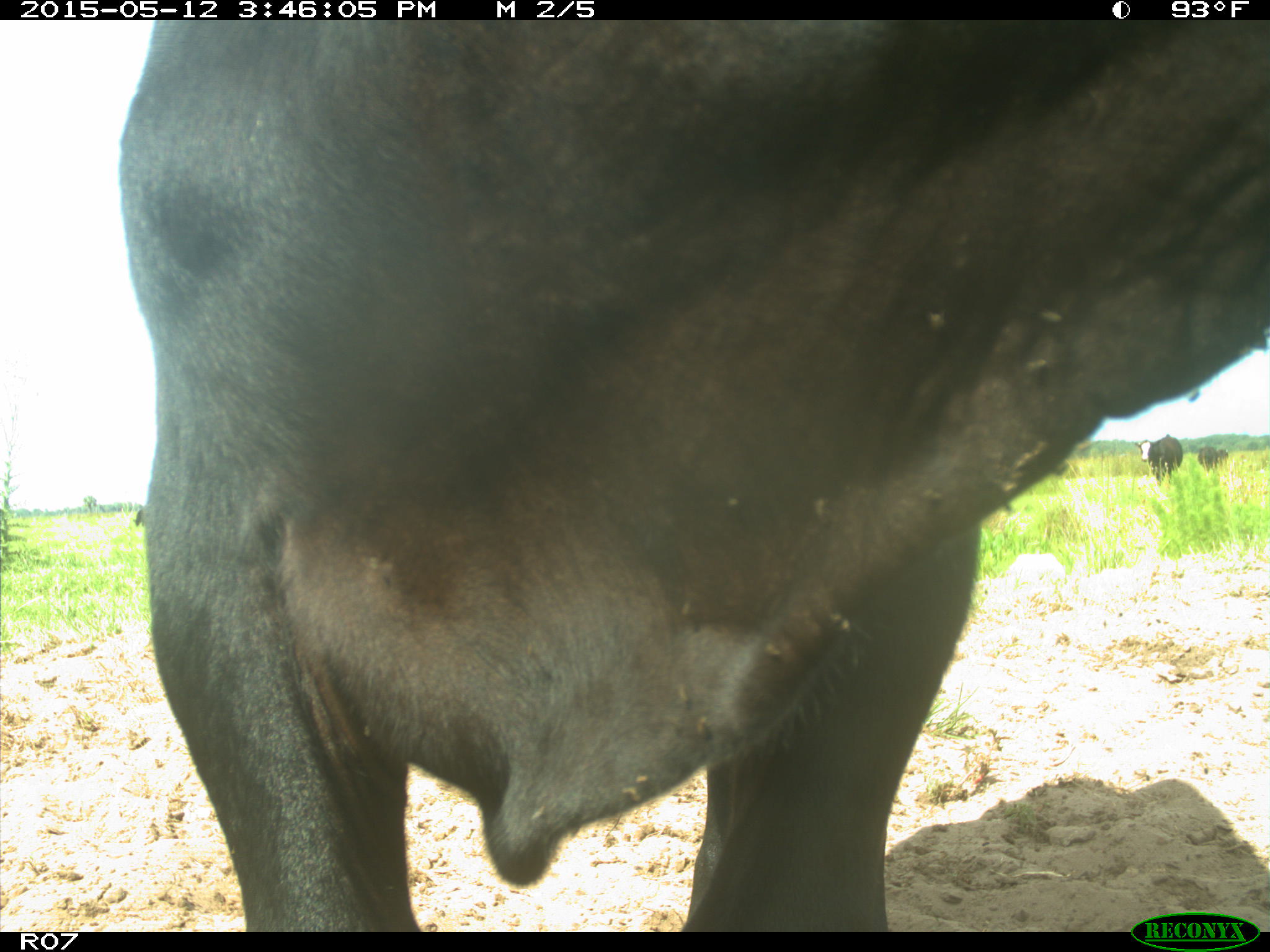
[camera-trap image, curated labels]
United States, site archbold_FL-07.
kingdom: Animalia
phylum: Chordata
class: Mammalia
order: Artiodactyla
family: Bovidae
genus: Bos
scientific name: Bos taurus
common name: domestic cow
Bos taurus (domestic cow).